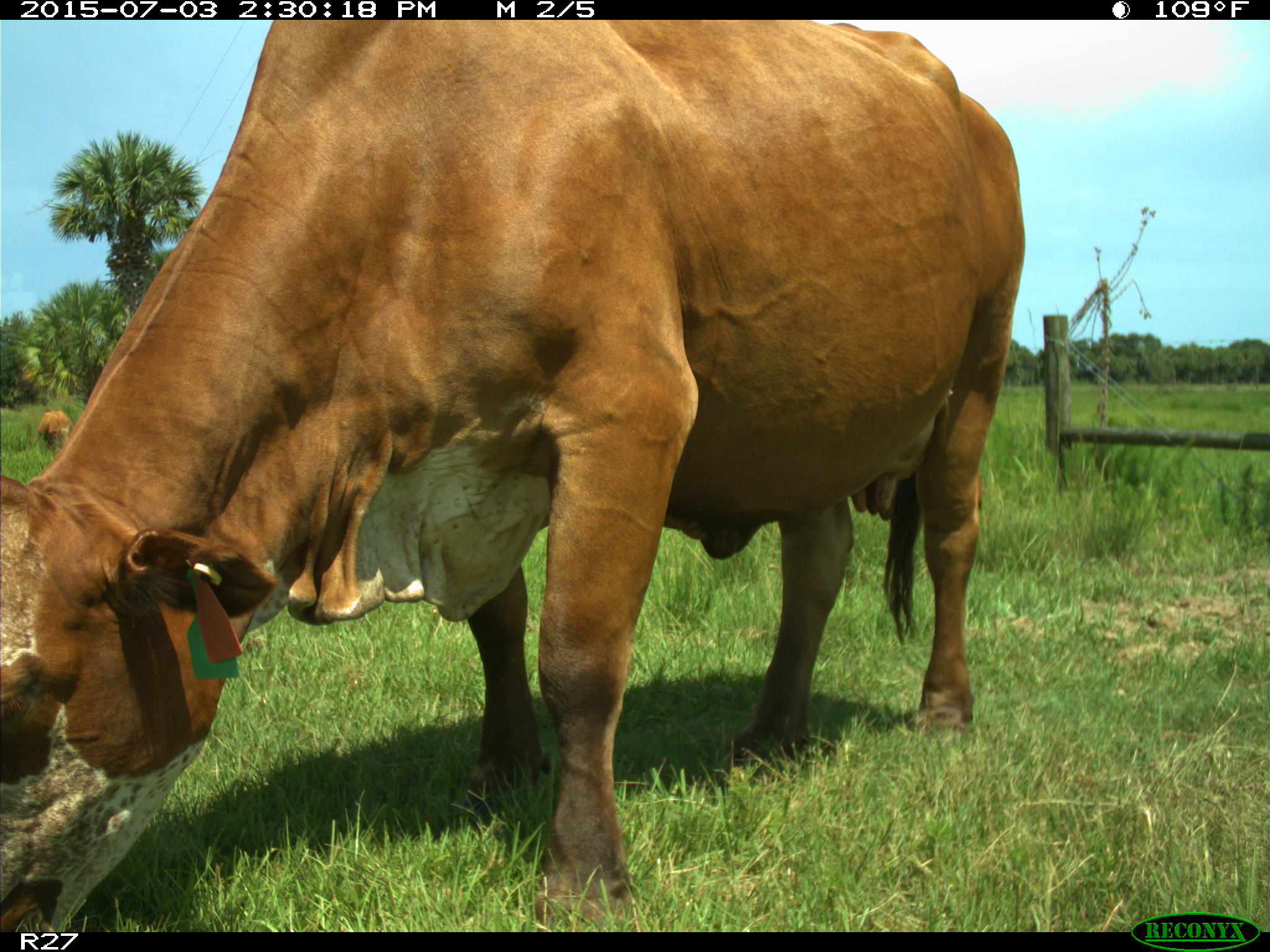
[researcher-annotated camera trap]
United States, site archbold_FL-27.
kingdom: Animalia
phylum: Chordata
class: Mammalia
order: Artiodactyla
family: Bovidae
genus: Bos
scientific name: Bos taurus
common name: domestic cow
Bos taurus (domestic cow).